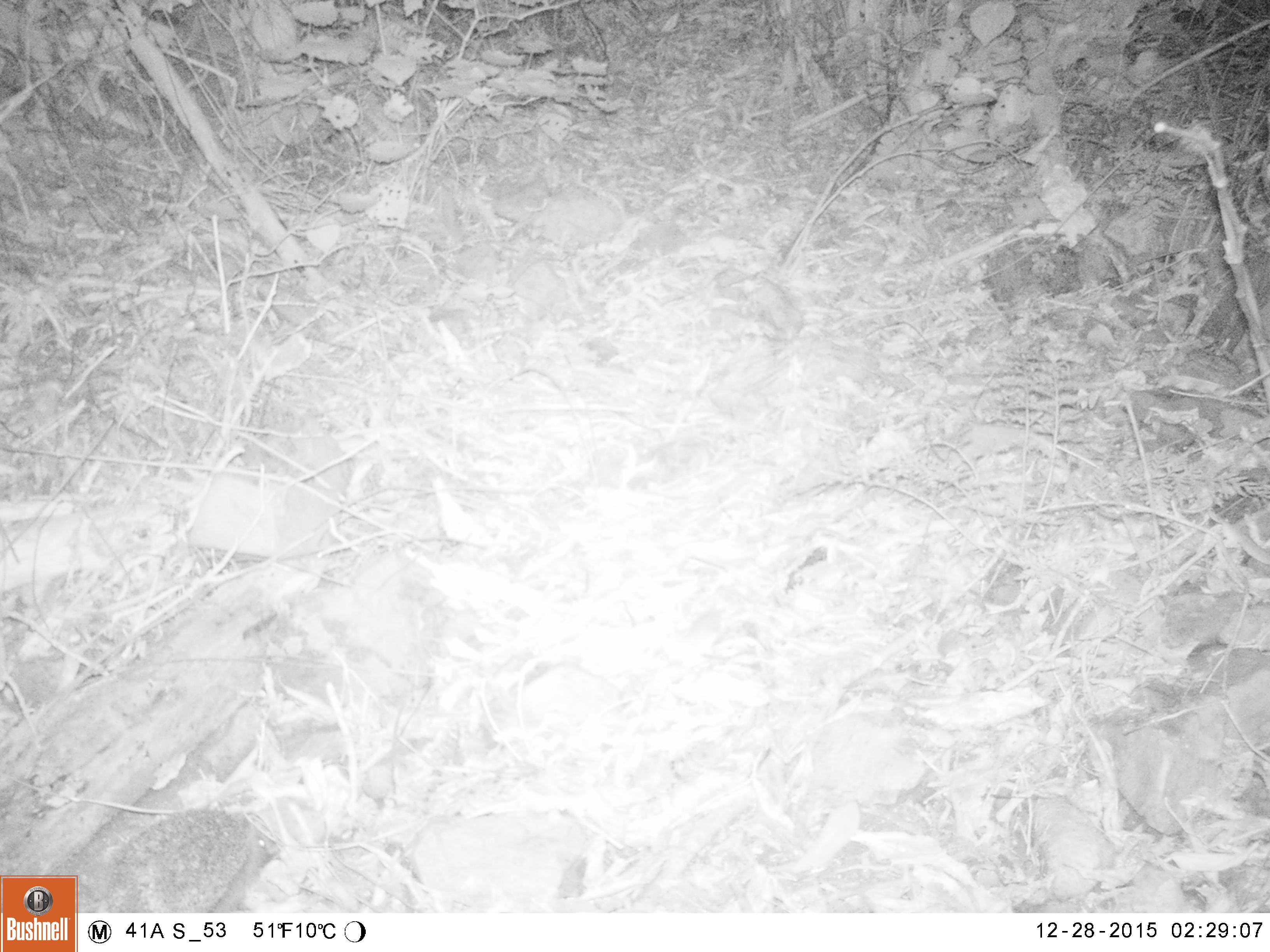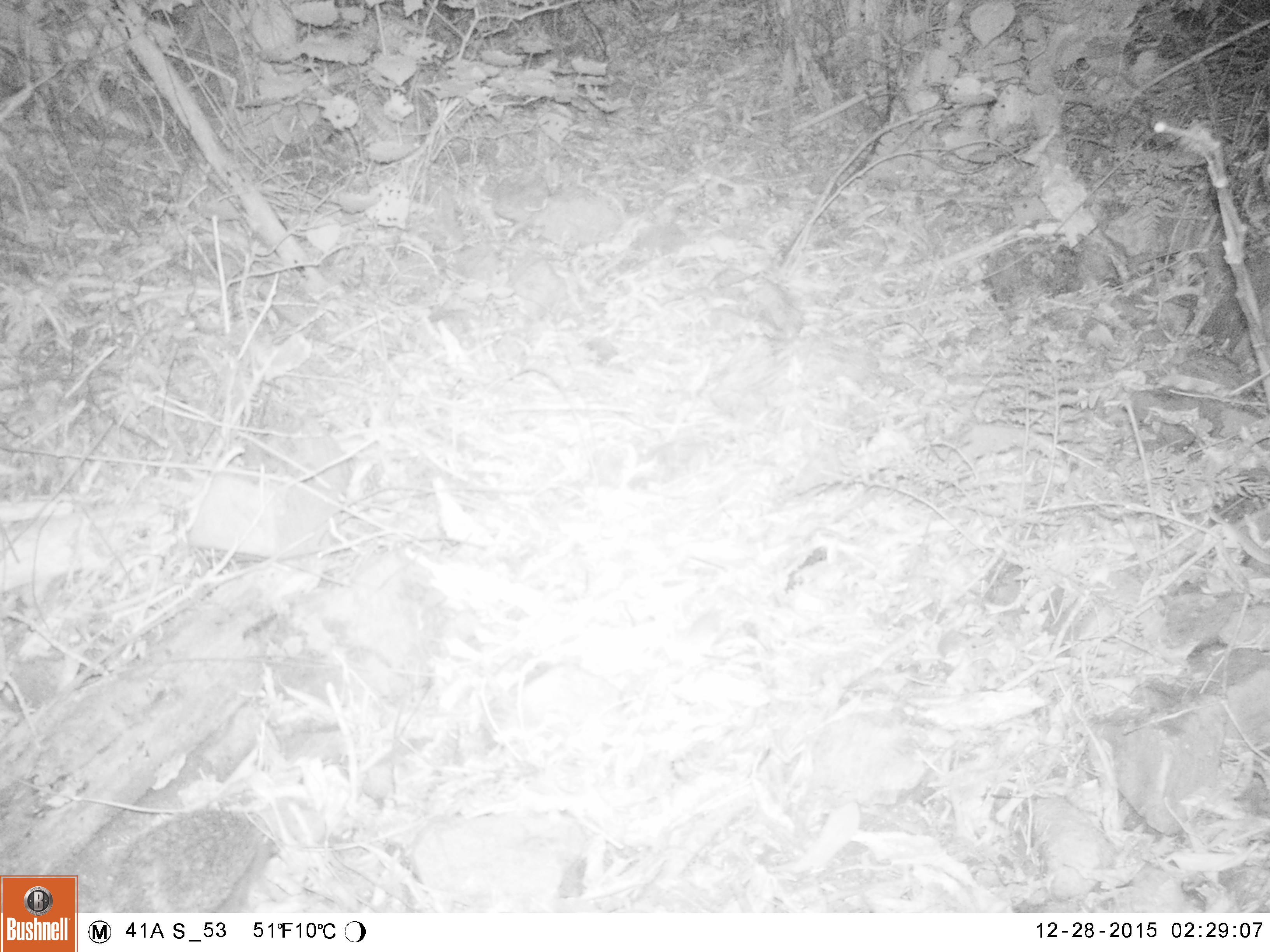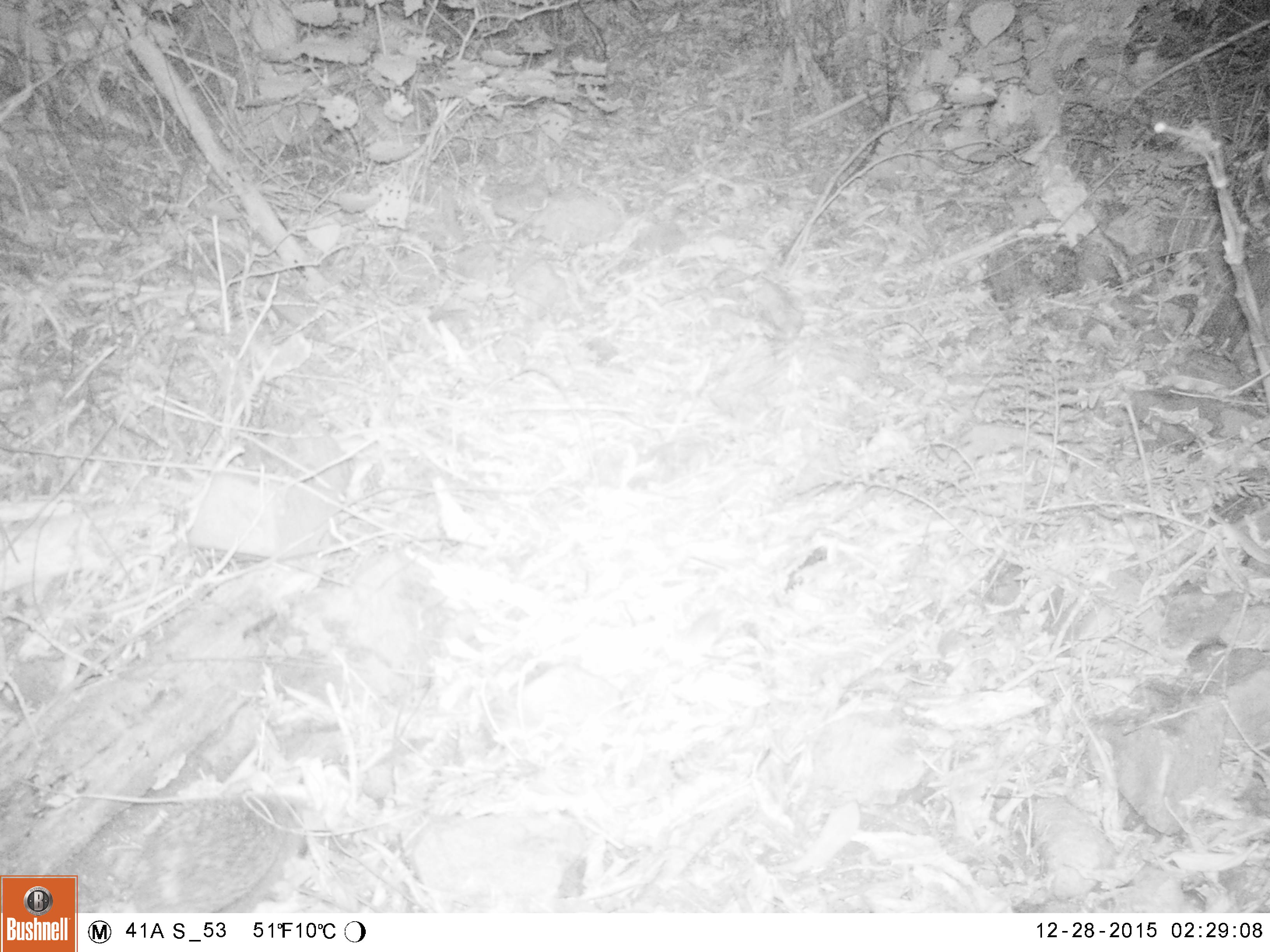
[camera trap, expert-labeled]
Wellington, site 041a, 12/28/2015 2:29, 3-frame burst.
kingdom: Animalia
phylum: Chordata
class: Mammalia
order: Eulipotyphla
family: Erinaceidae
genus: Erinaceus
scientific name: Erinaceus europaeus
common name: hedgehog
Hedgehog (Erinaceus europaeus).